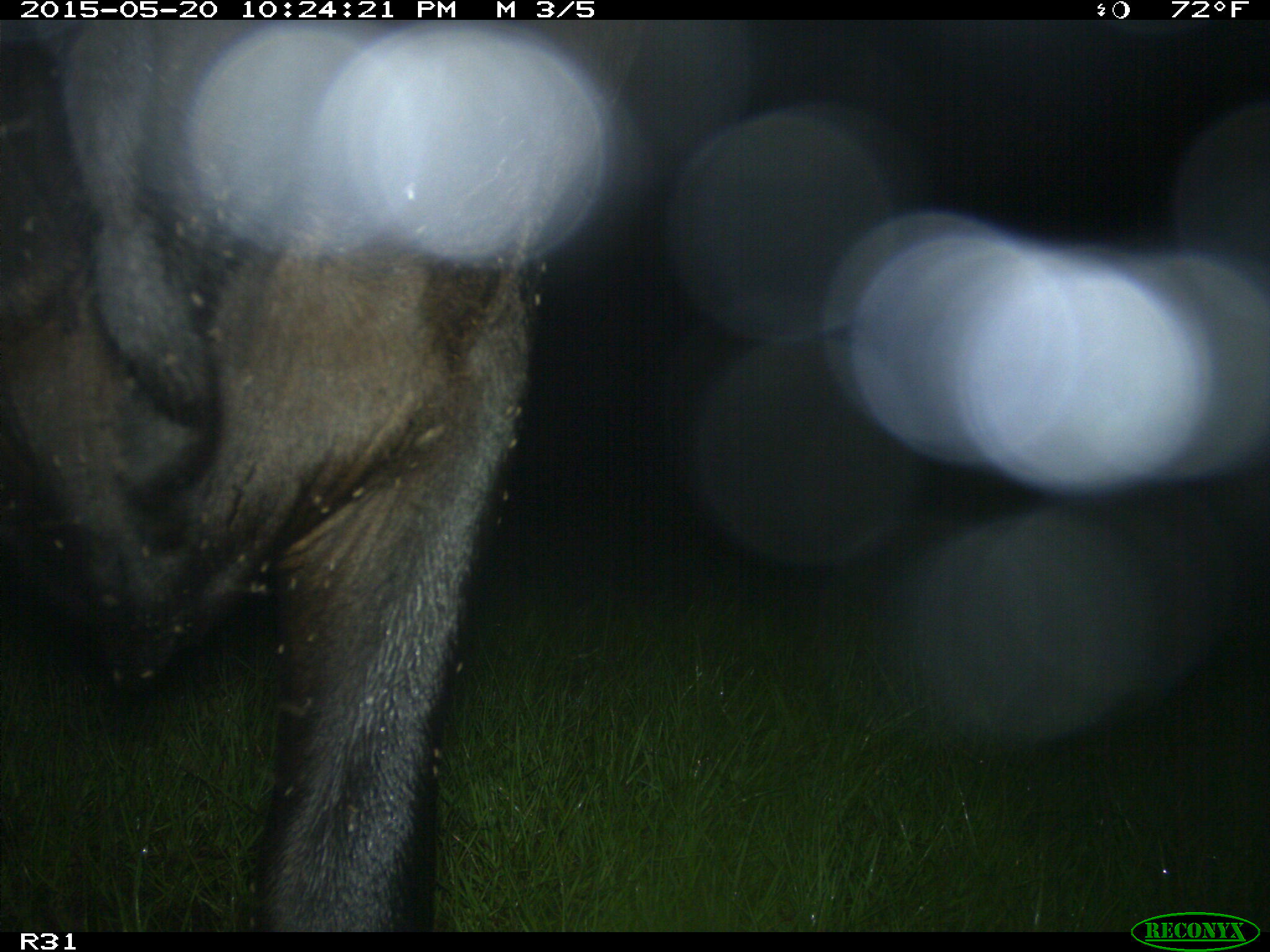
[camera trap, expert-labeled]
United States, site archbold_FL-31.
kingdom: Animalia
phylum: Chordata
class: Mammalia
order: Artiodactyla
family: Bovidae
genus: Bos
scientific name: Bos taurus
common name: domestic cow